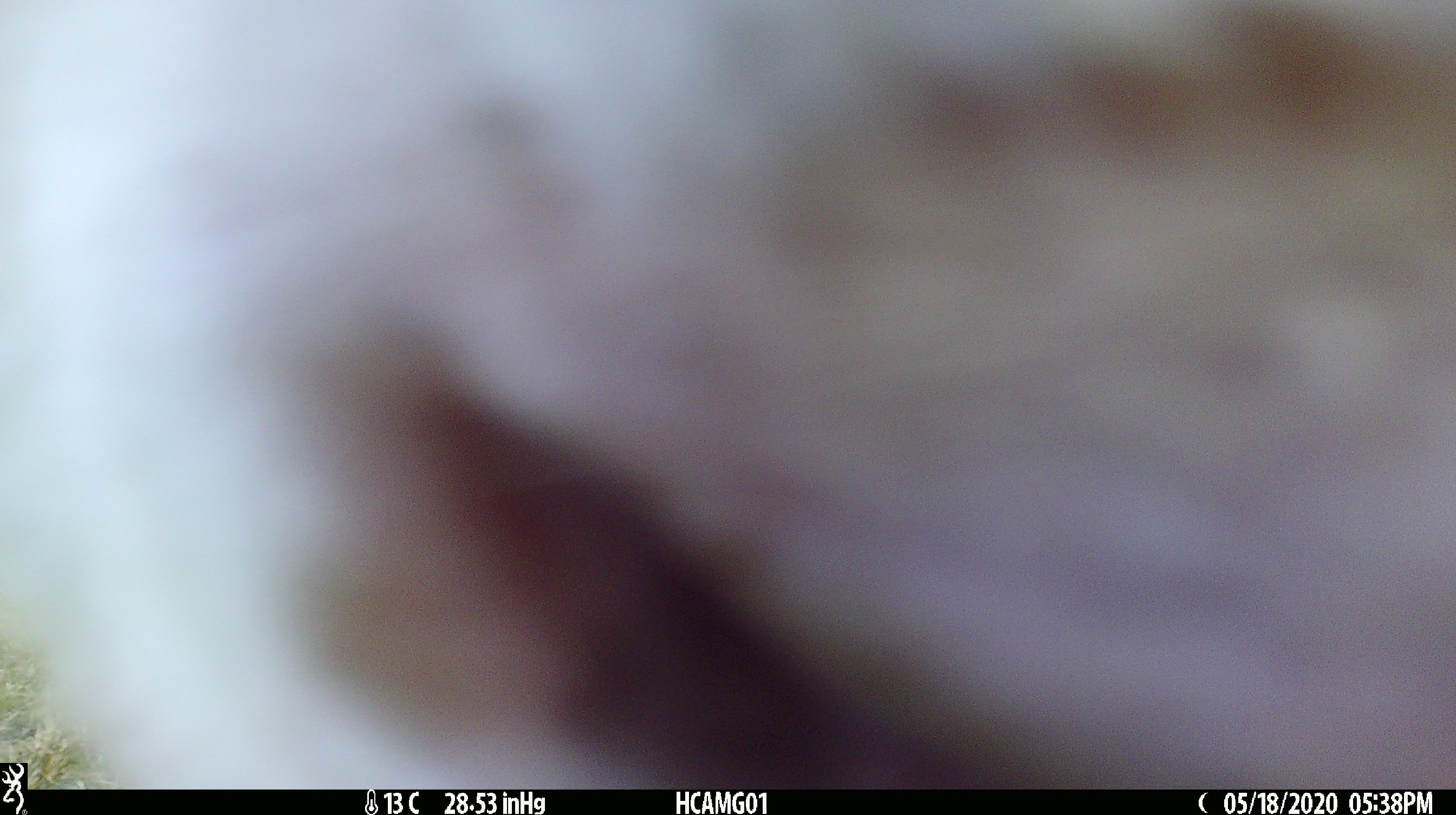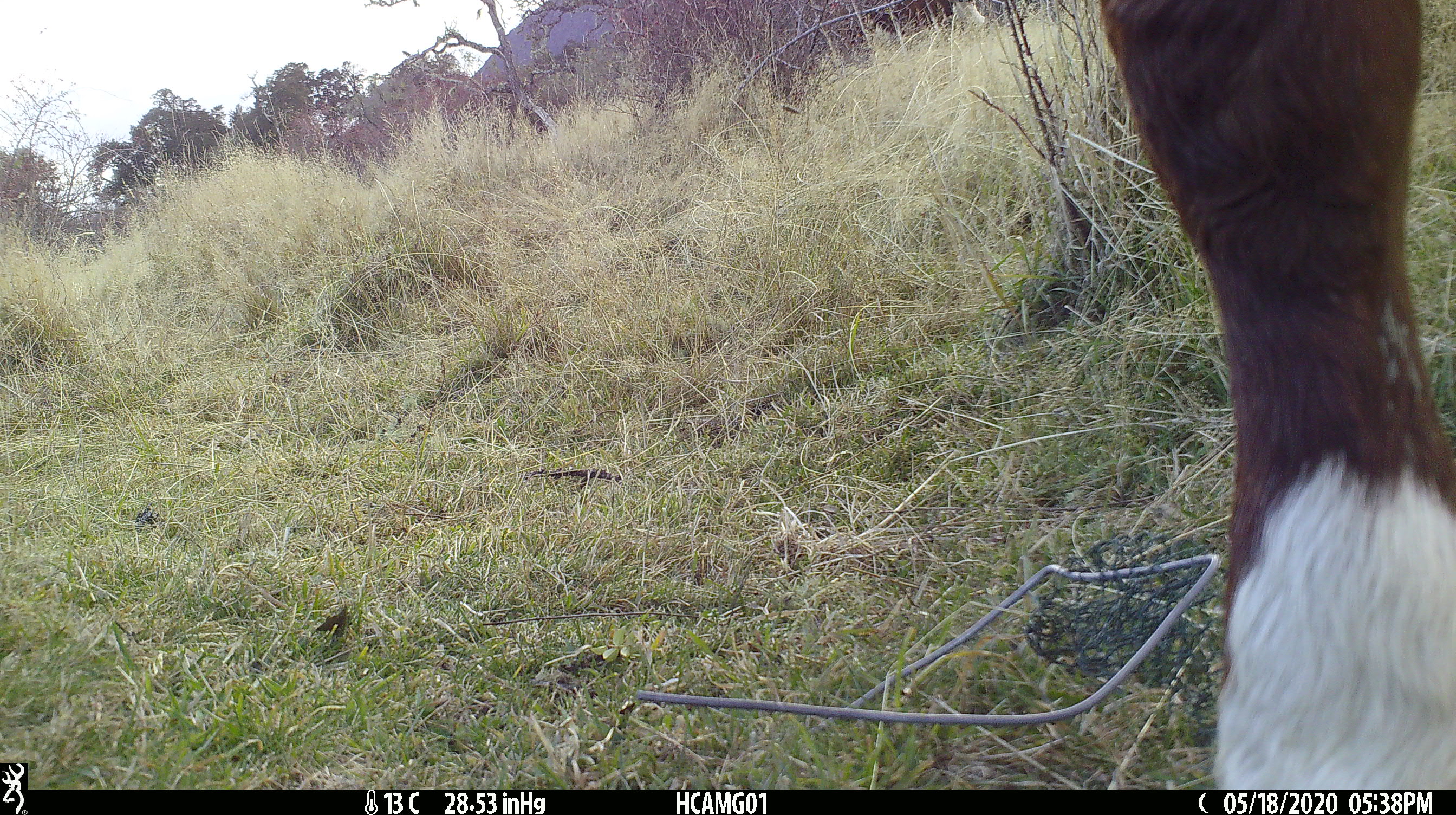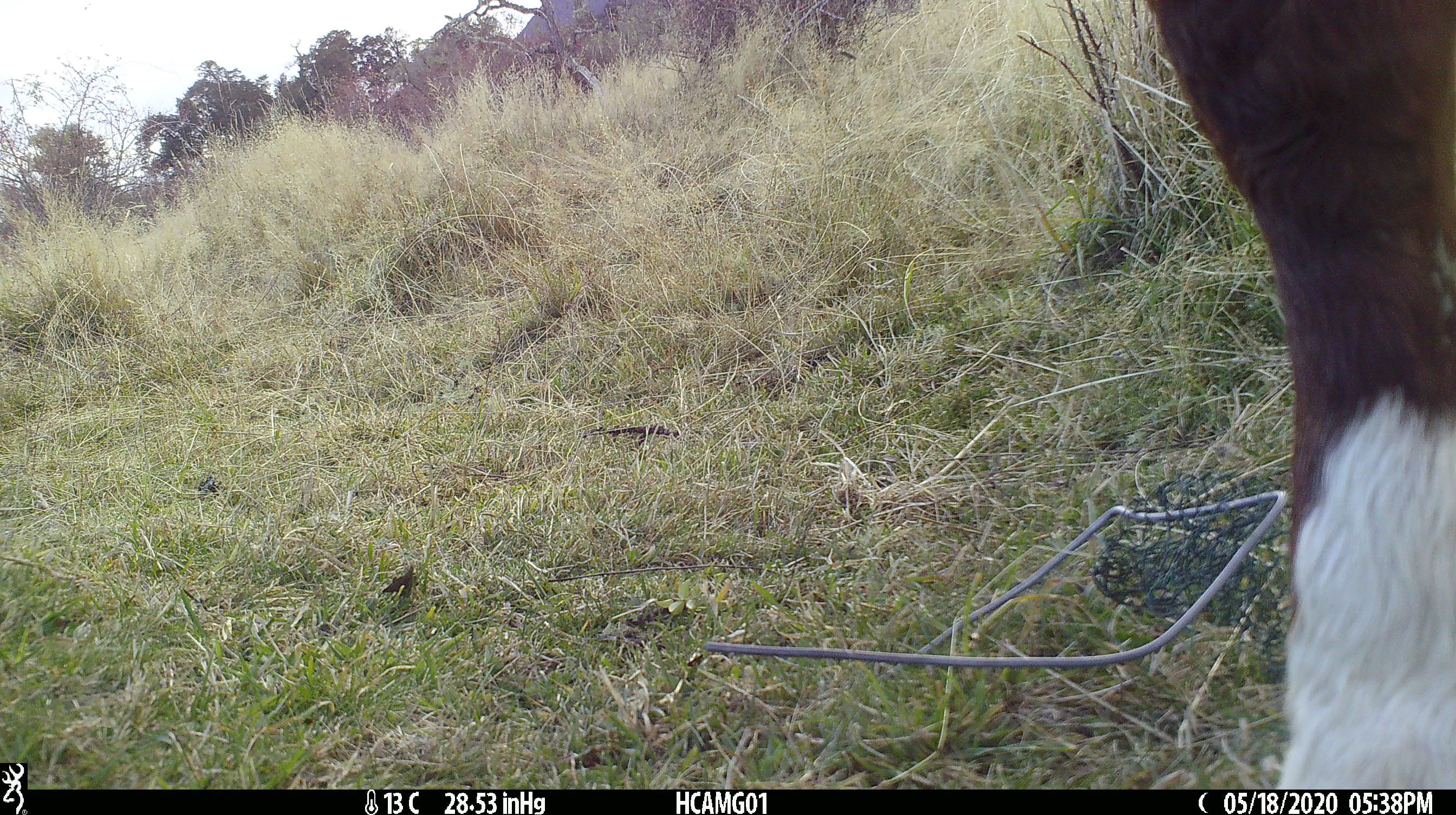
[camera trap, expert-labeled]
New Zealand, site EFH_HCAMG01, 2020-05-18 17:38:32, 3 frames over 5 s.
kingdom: Animalia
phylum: Chordata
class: Mammalia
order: Artiodactyla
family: Bovidae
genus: Bos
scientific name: Bos taurus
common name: domestic cow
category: cow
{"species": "cow (domestic cow) (Bos taurus)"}